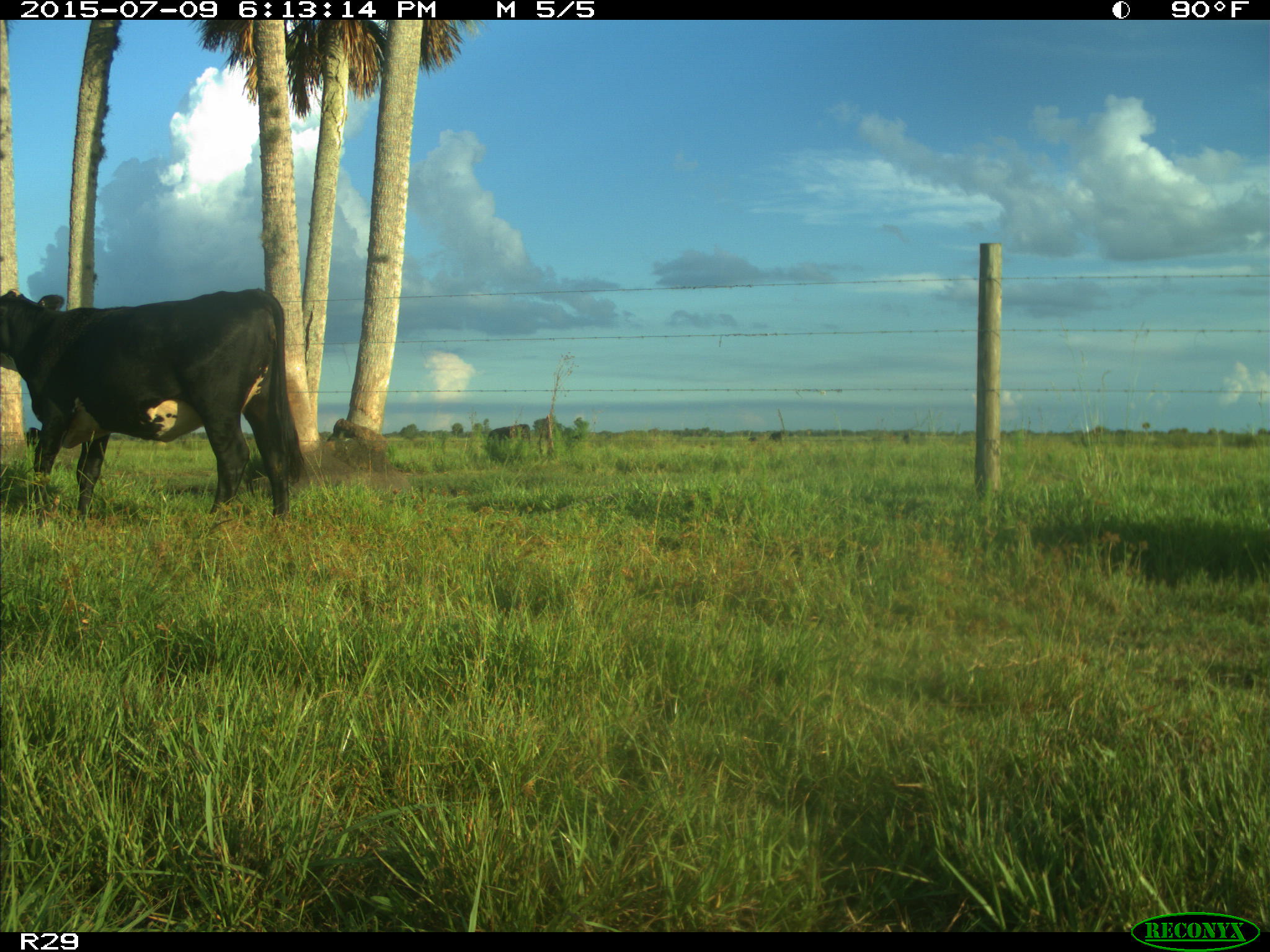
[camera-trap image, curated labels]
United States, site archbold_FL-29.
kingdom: Animalia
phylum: Chordata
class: Mammalia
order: Artiodactyla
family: Bovidae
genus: Bos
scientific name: Bos taurus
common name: domestic cow